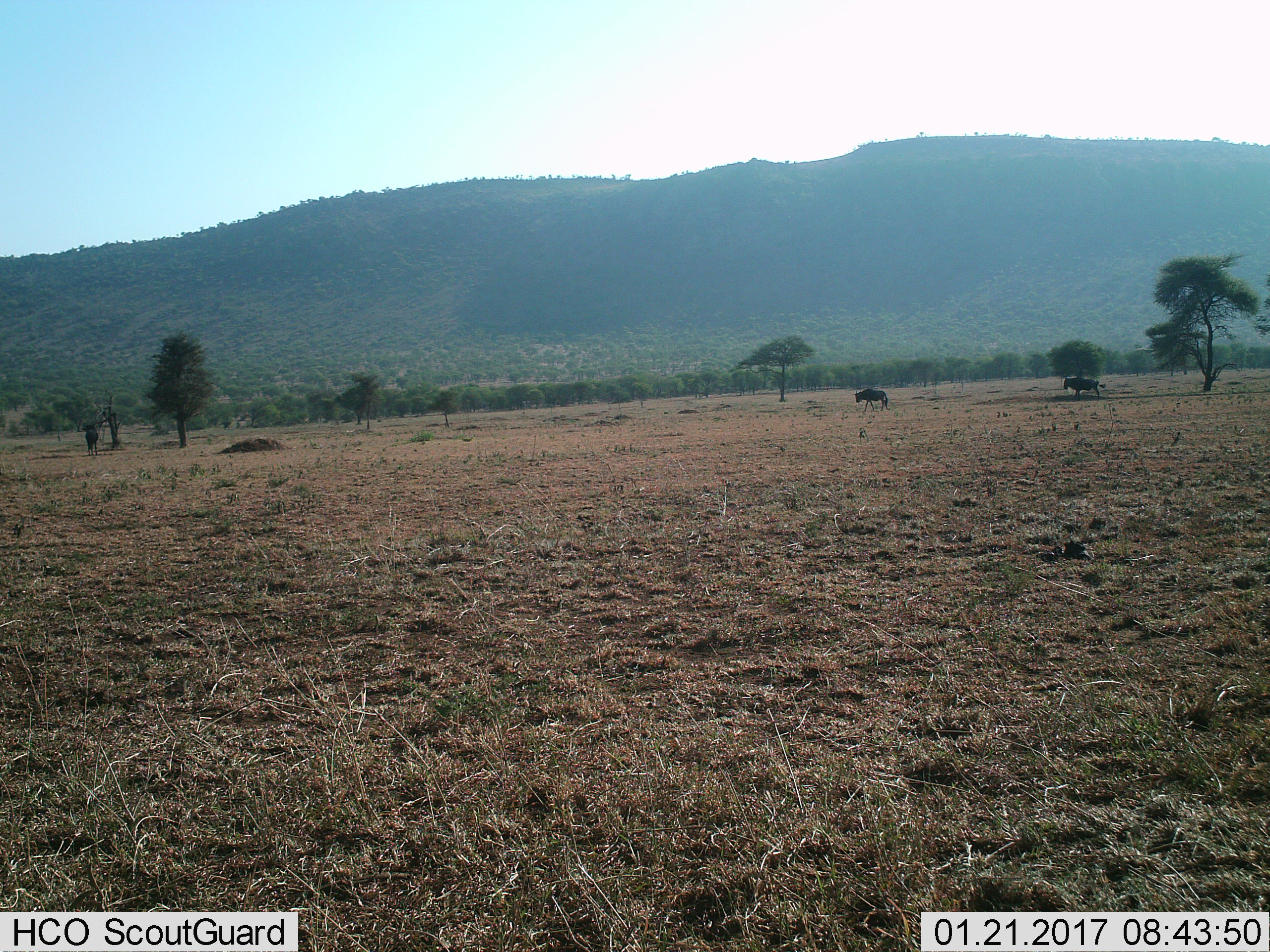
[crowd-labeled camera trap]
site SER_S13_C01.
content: unidentified animal